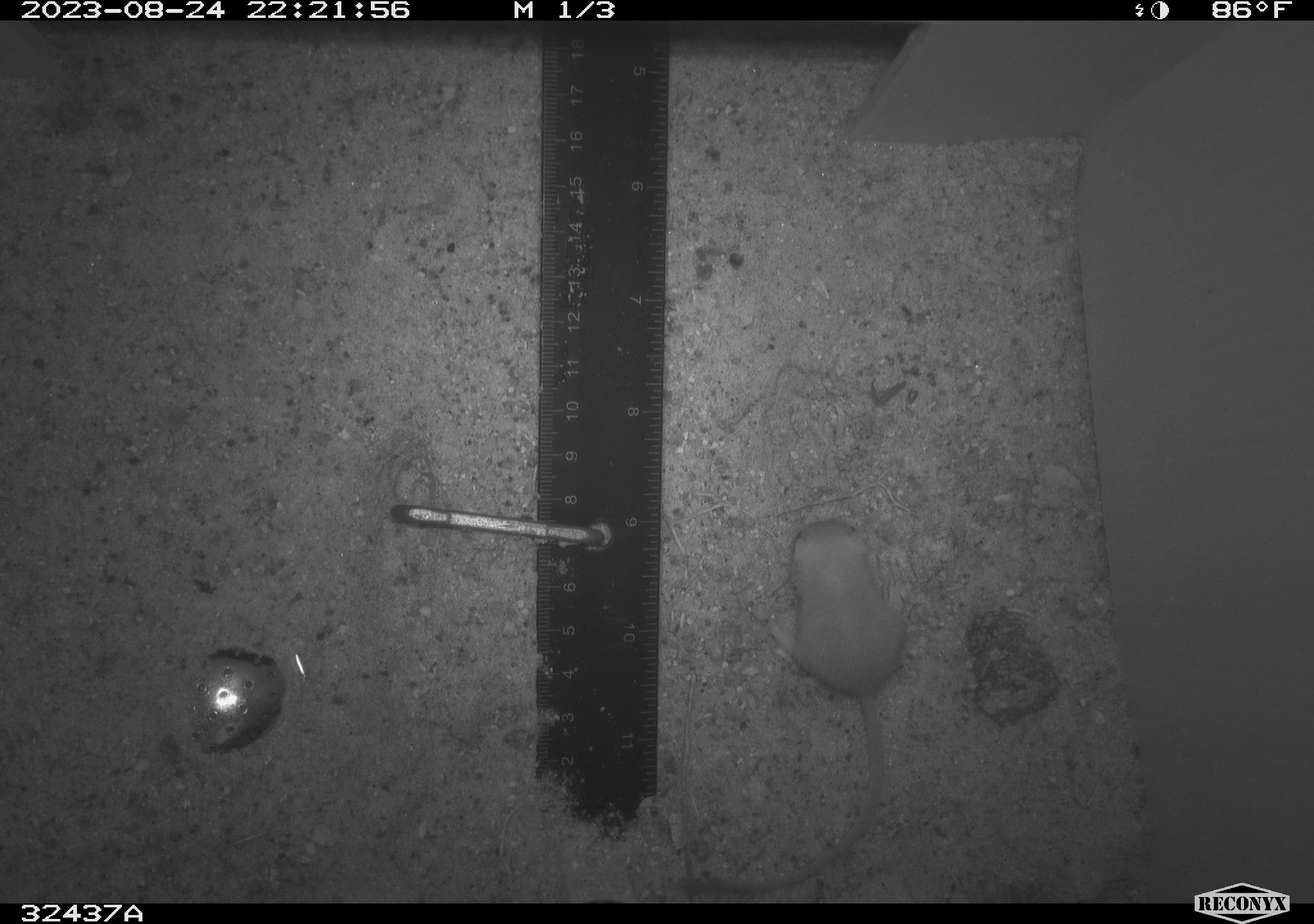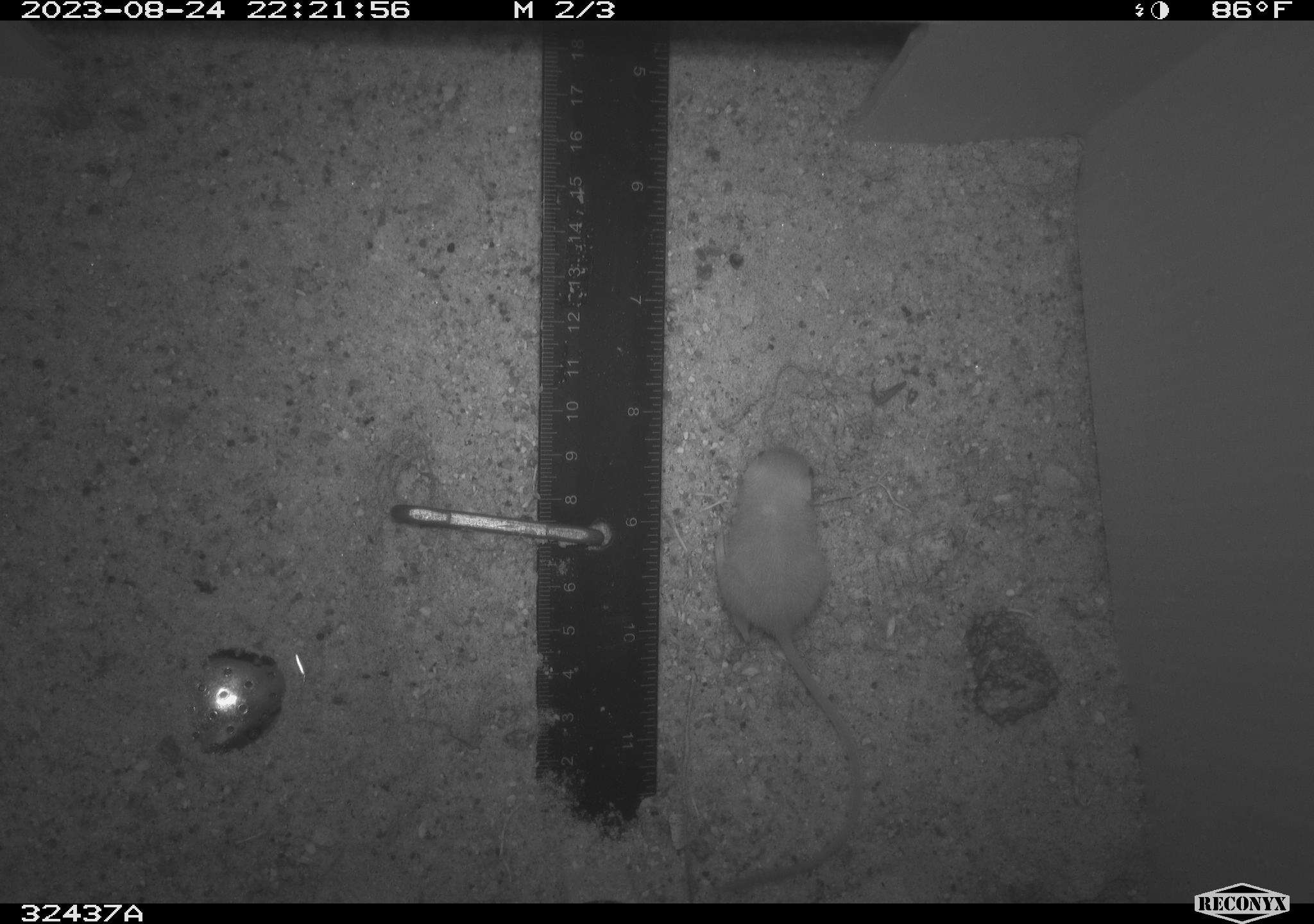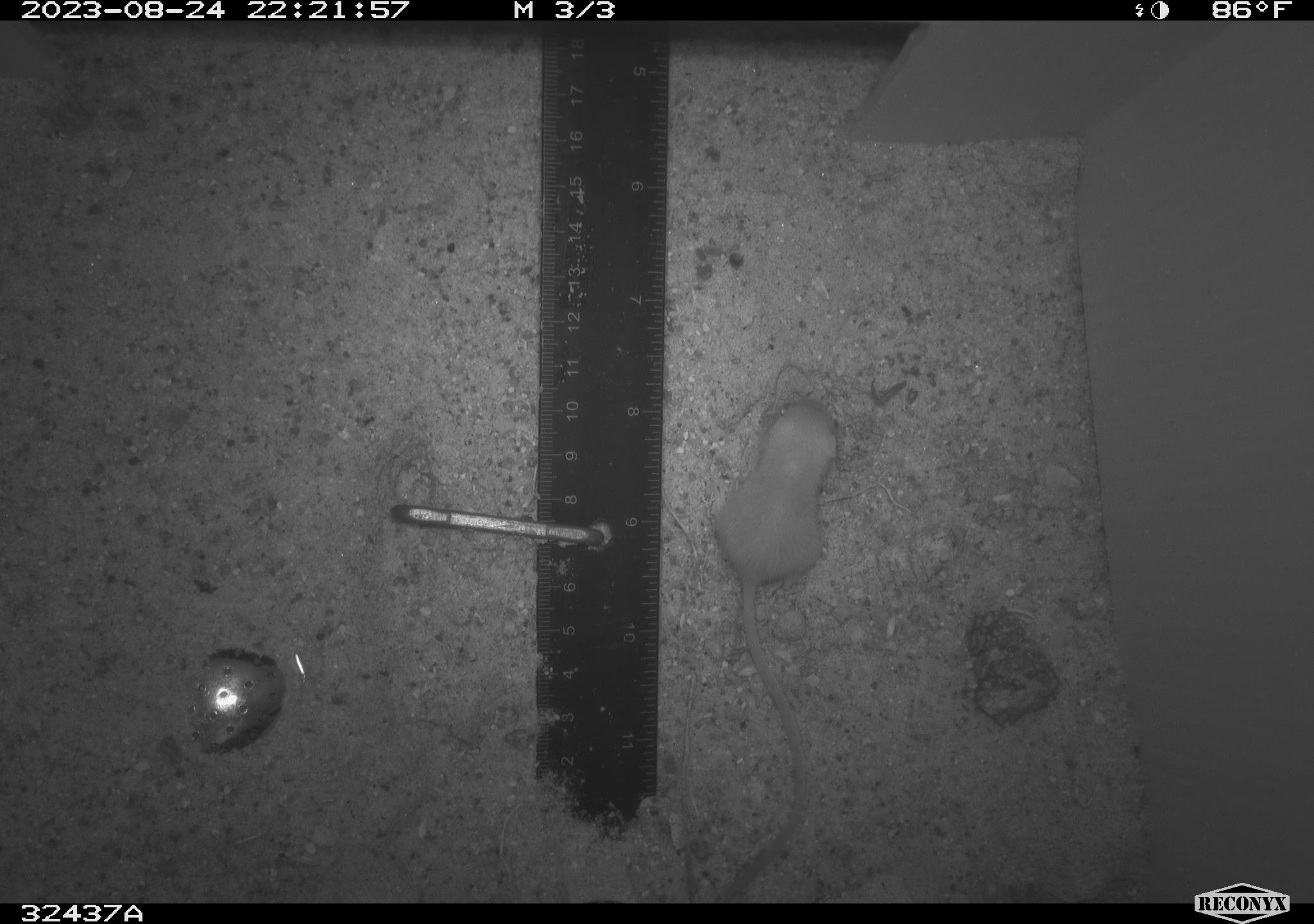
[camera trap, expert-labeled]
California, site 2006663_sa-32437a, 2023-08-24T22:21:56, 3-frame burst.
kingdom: Animalia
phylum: Chordata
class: Mammalia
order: Rodentia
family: Heteromyidae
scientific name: Heteromyidae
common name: kangaroo rats and pocket mice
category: heteromyidae family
Heteromyidae family (kangaroo rats and pocket mice) (Heteromyidae).